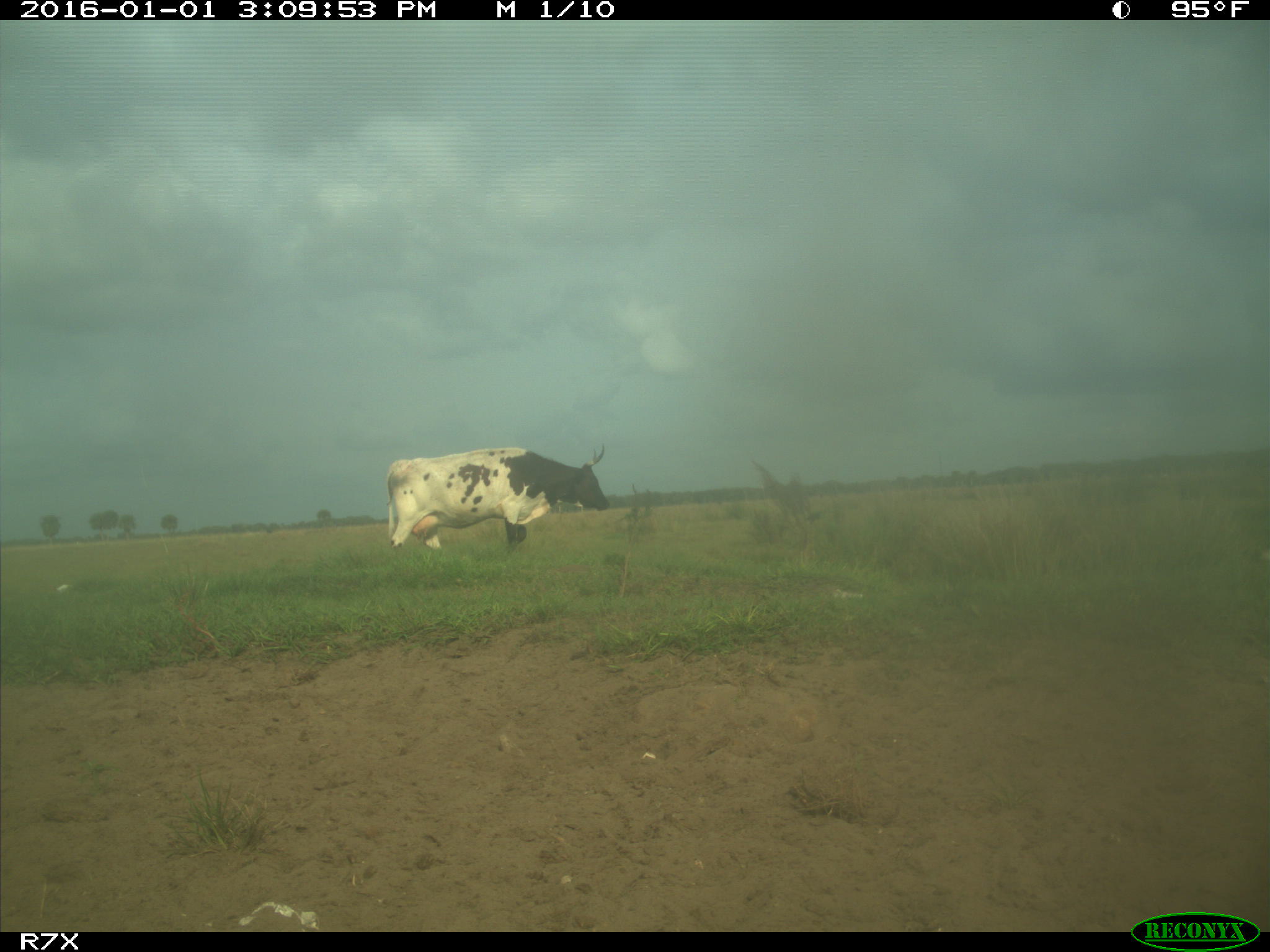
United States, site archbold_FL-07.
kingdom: Animalia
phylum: Chordata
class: Mammalia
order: Artiodactyla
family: Bovidae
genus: Bos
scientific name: Bos taurus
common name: domestic cow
Bos taurus (domestic cow).